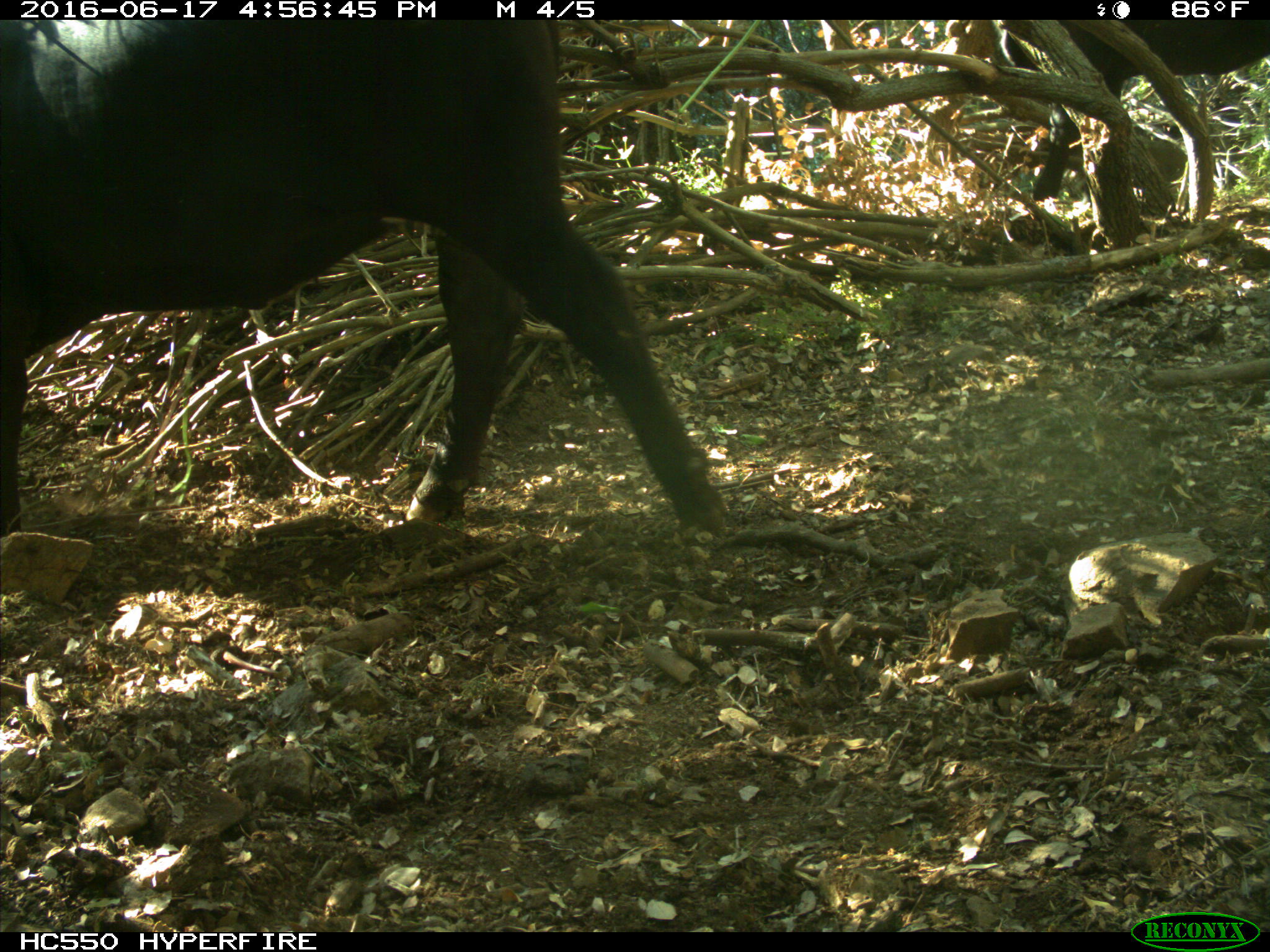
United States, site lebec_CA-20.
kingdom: Animalia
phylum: Chordata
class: Mammalia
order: Artiodactyla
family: Bovidae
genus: Bos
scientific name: Bos taurus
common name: domestic cow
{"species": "Bos taurus (domestic cow)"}